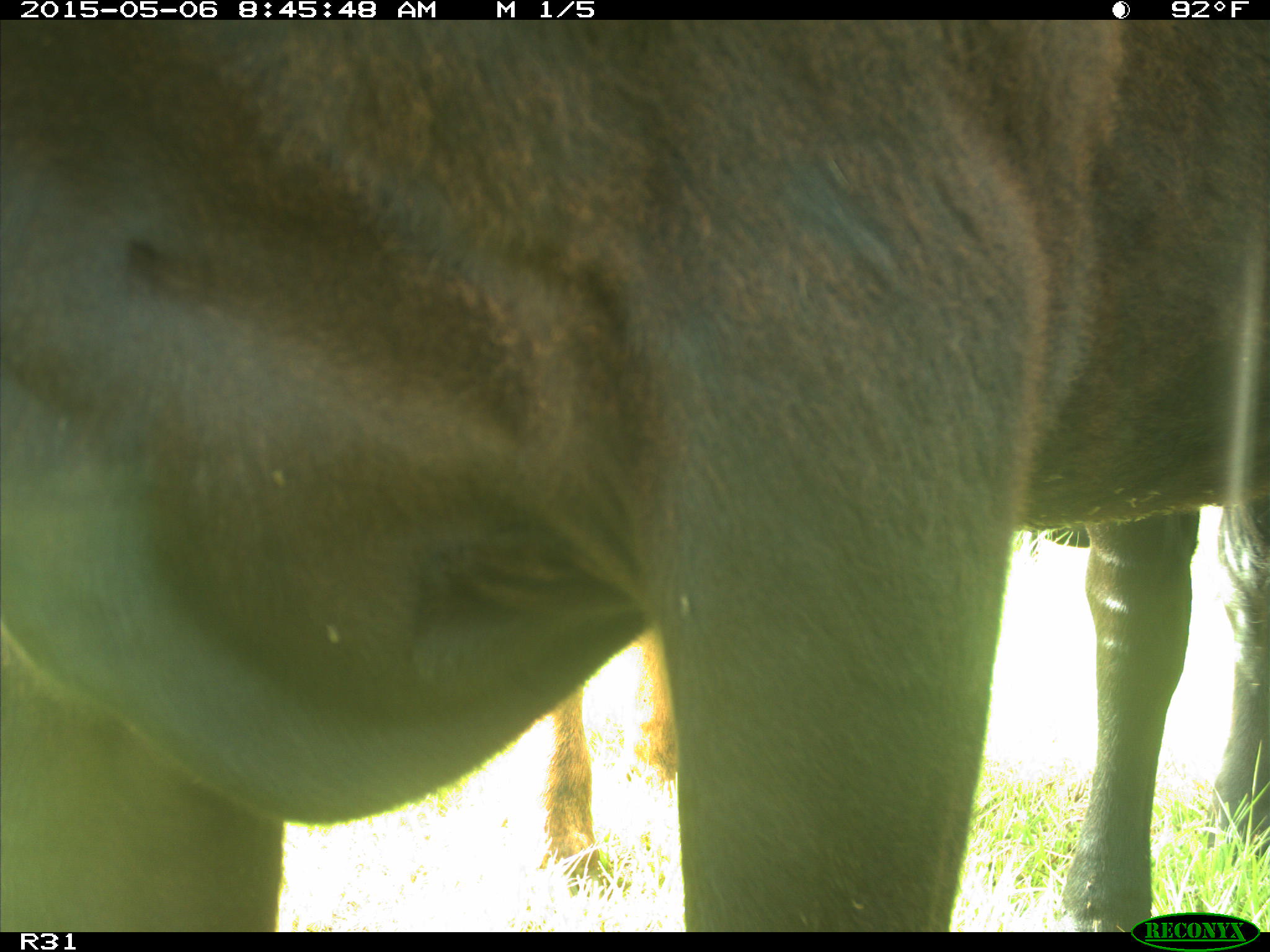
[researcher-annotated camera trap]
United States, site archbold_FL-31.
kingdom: Animalia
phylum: Chordata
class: Mammalia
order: Artiodactyla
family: Bovidae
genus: Bos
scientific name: Bos taurus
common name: domestic cow